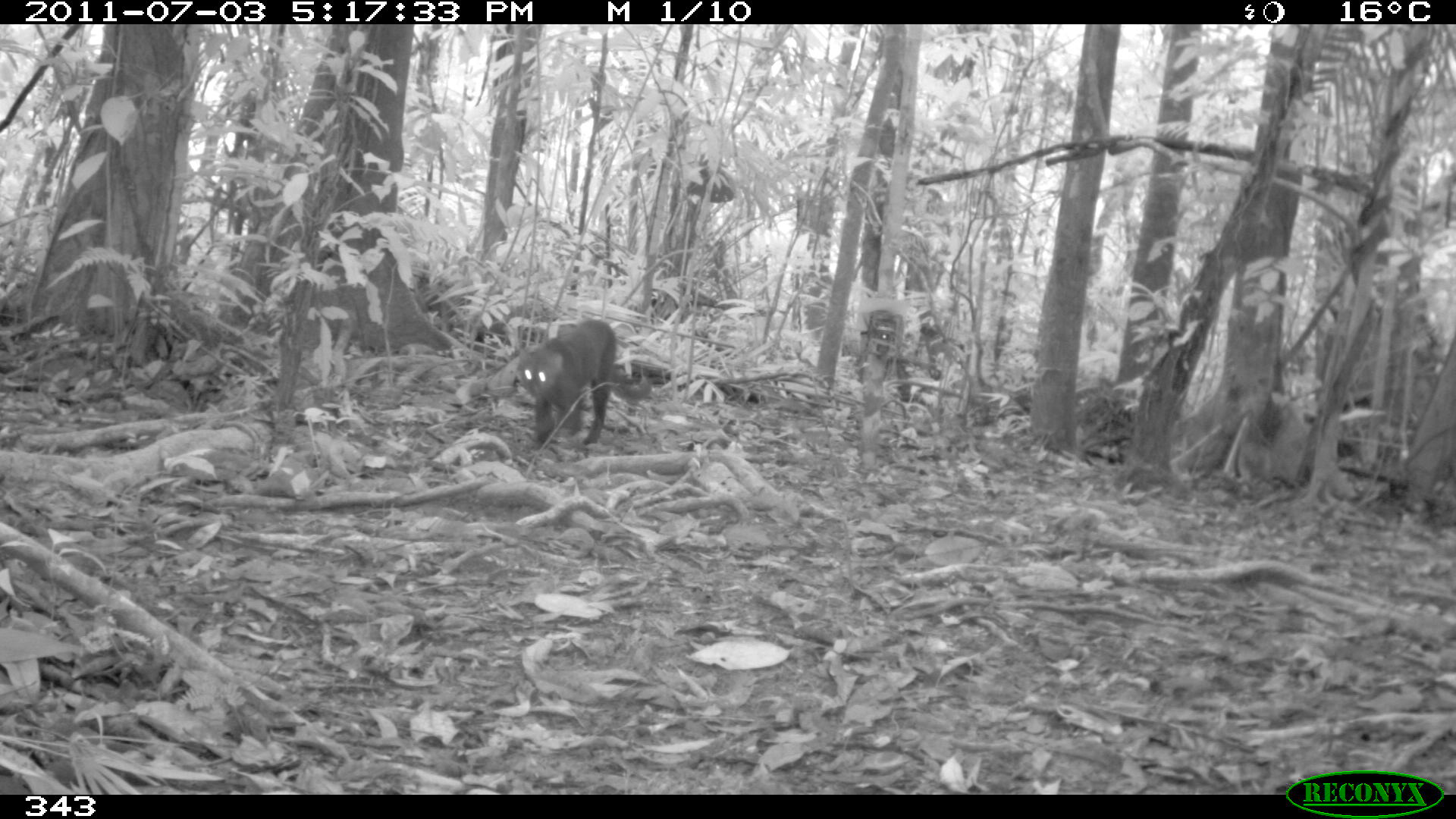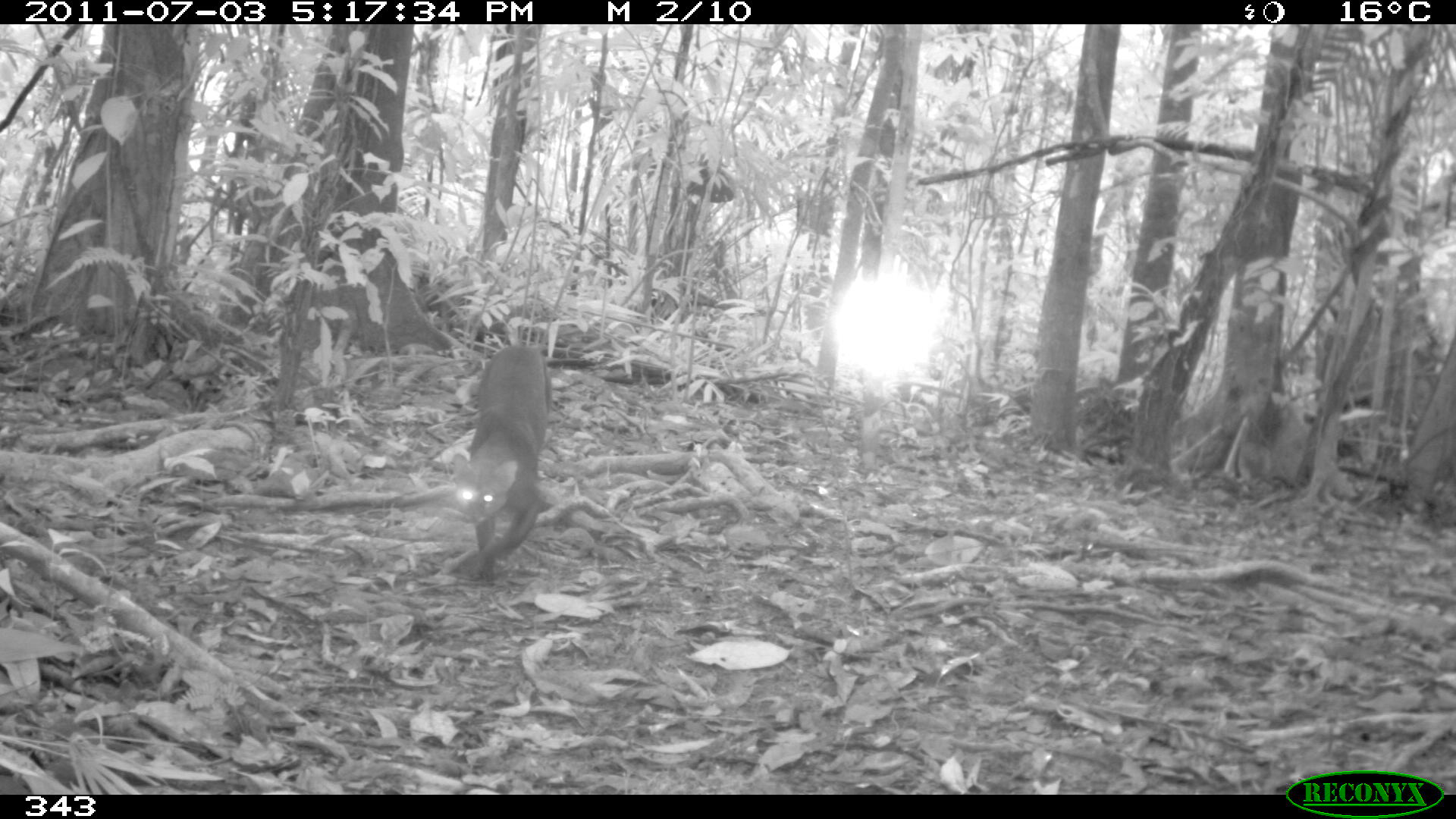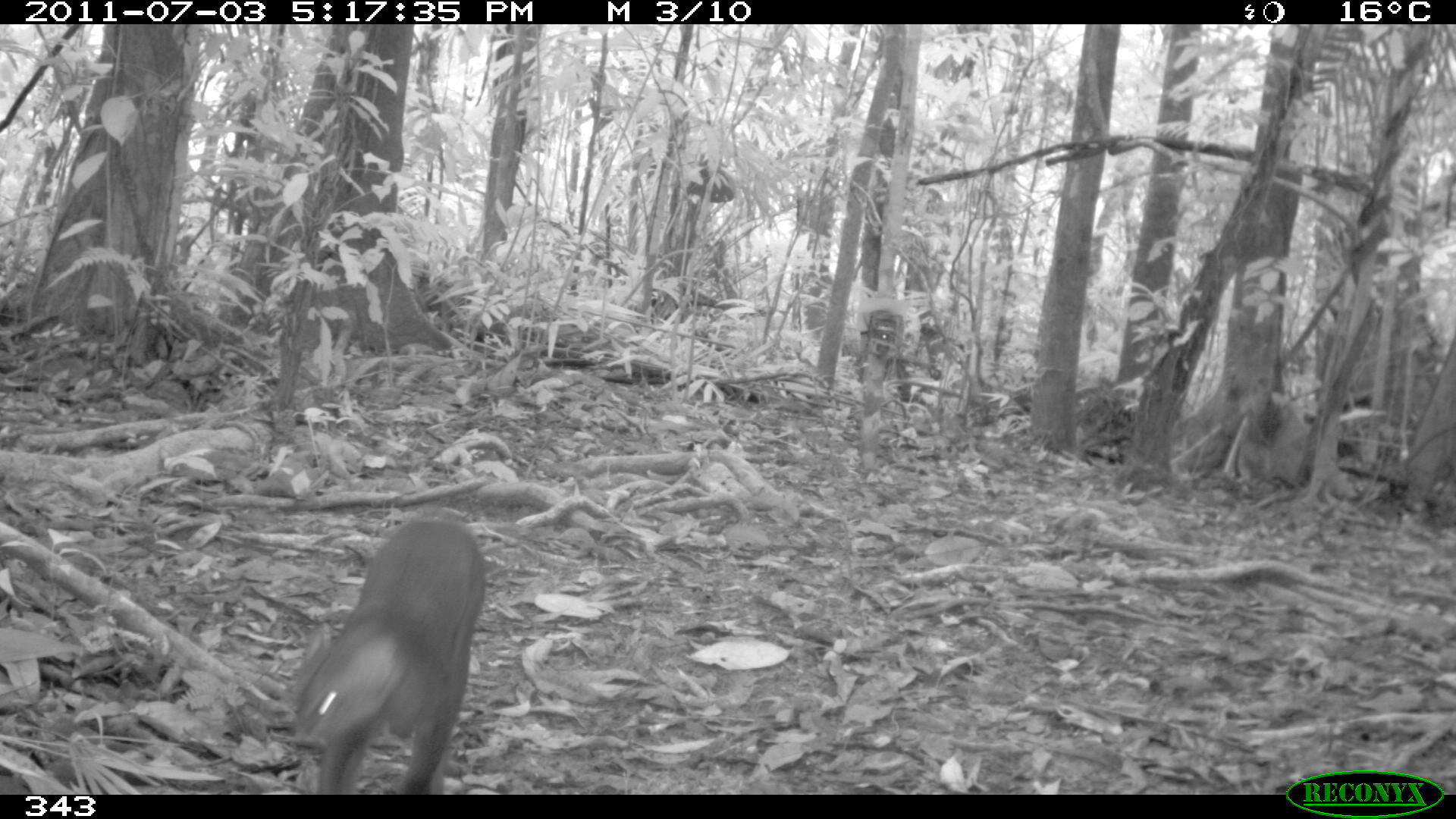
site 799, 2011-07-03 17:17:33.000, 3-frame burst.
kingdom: Animalia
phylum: Chordata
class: Mammalia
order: Carnivora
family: Felidae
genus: Herpailurus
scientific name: Herpailurus yagouaroundi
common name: jaguarundi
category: puma yagouaroundi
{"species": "puma yagouaroundi (jaguarundi) (Herpailurus yagouaroundi)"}